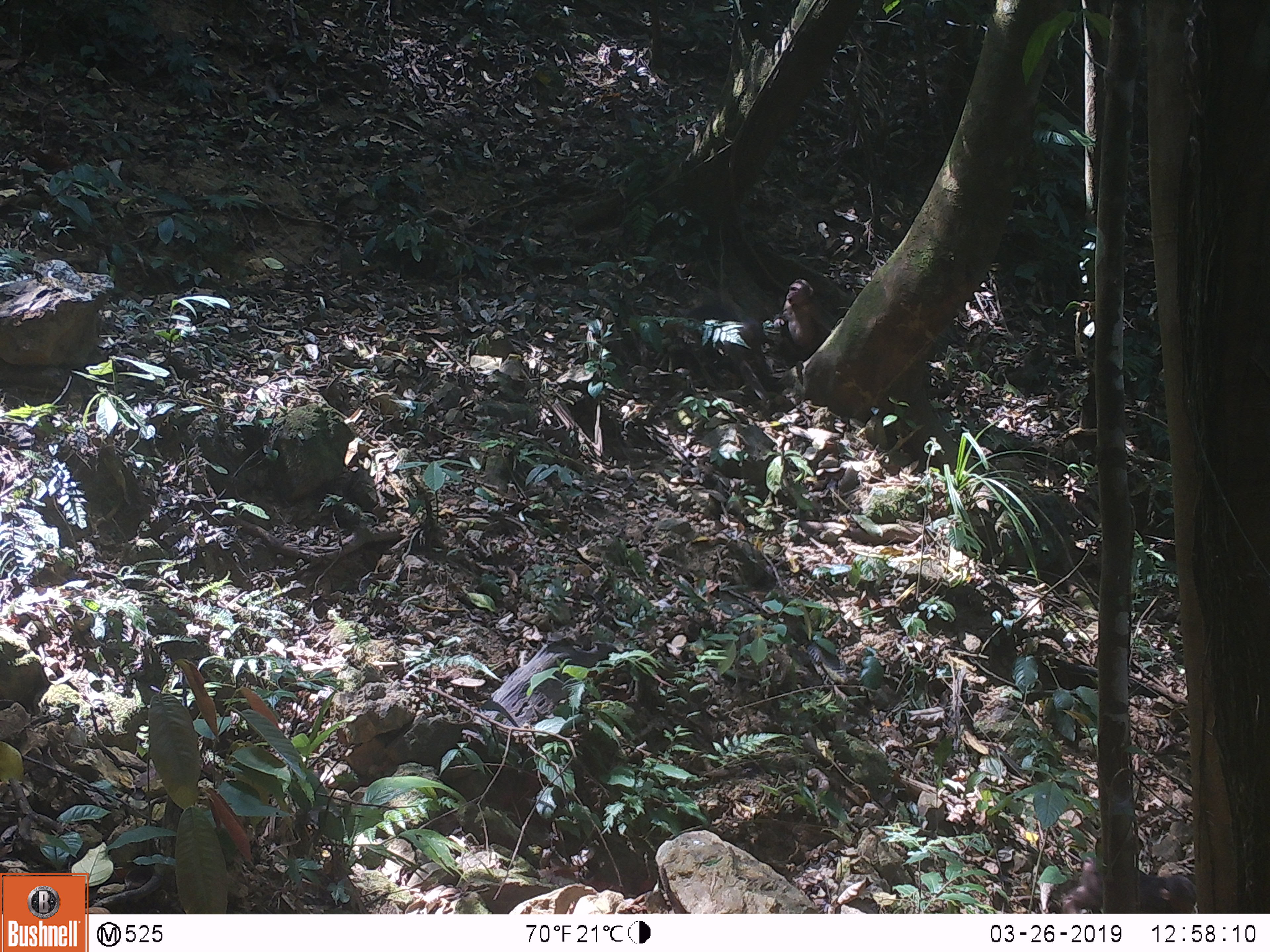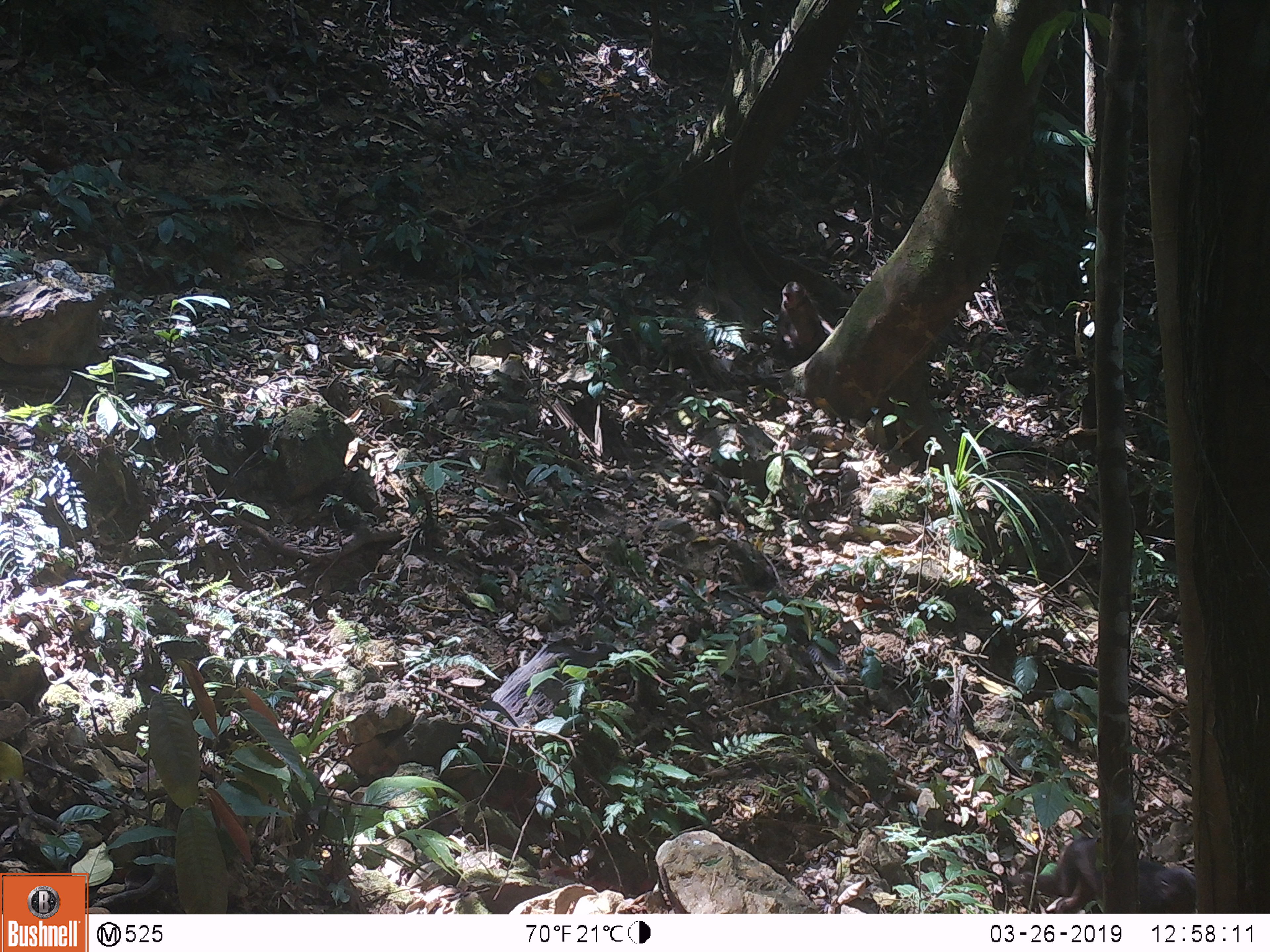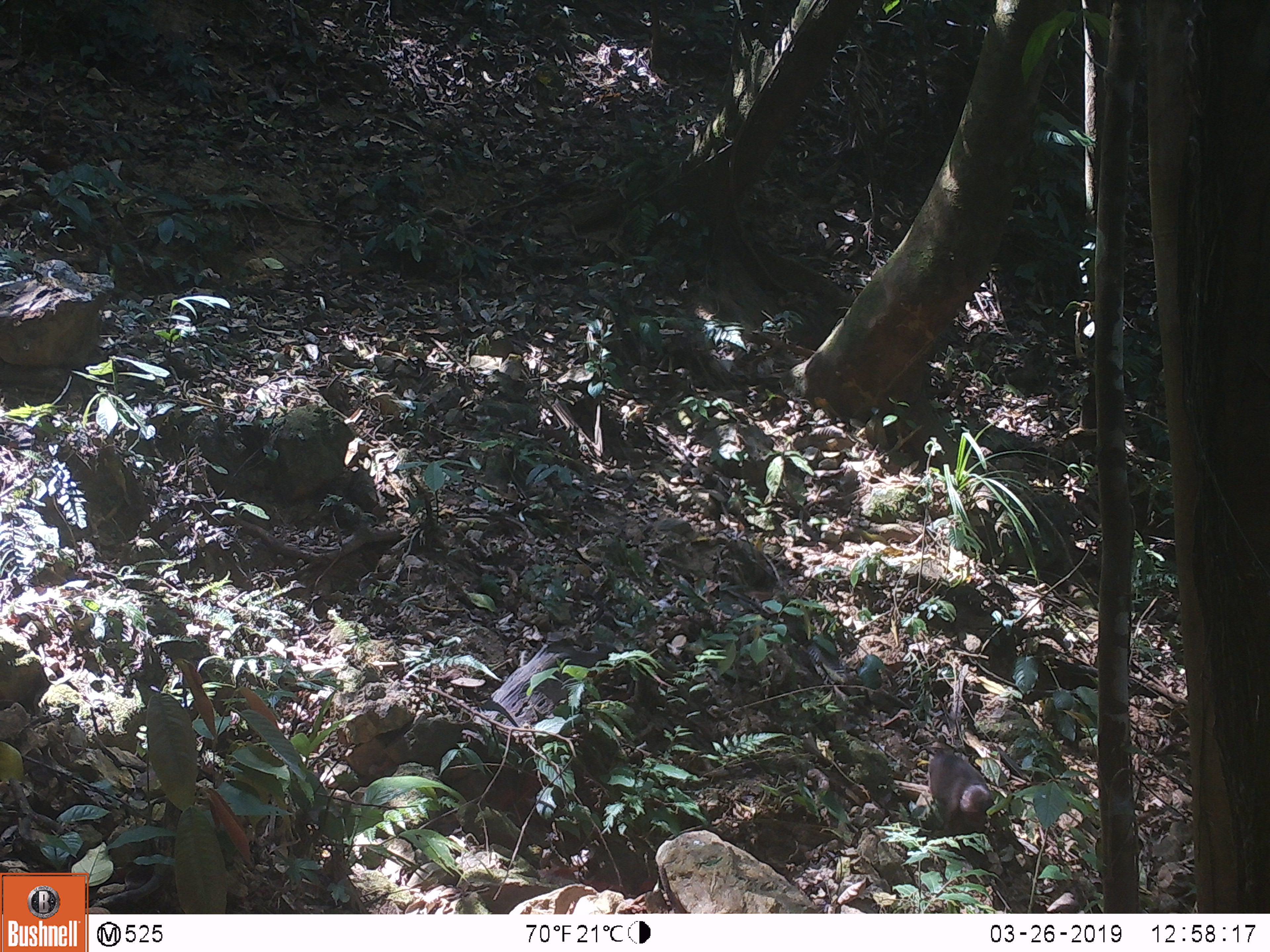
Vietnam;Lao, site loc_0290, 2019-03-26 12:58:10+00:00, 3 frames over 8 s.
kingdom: Animalia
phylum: Chordata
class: Mammalia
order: Primates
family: Cercopithecidae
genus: Macaca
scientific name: Macaca arctoides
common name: stump-tailed macaque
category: stump tailed macaque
Stump tailed macaque (stump-tailed macaque) (Macaca arctoides). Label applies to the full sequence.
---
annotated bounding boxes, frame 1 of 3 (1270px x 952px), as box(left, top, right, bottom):
stump tailed macaque: box(1061, 855, 1198, 913); box(773, 278, 838, 361)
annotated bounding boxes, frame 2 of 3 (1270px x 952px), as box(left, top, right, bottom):
stump tailed macaque: box(1005, 837, 1195, 913); box(770, 281, 833, 368)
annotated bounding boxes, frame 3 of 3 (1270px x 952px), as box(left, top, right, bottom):
stump tailed macaque: box(927, 748, 995, 833)